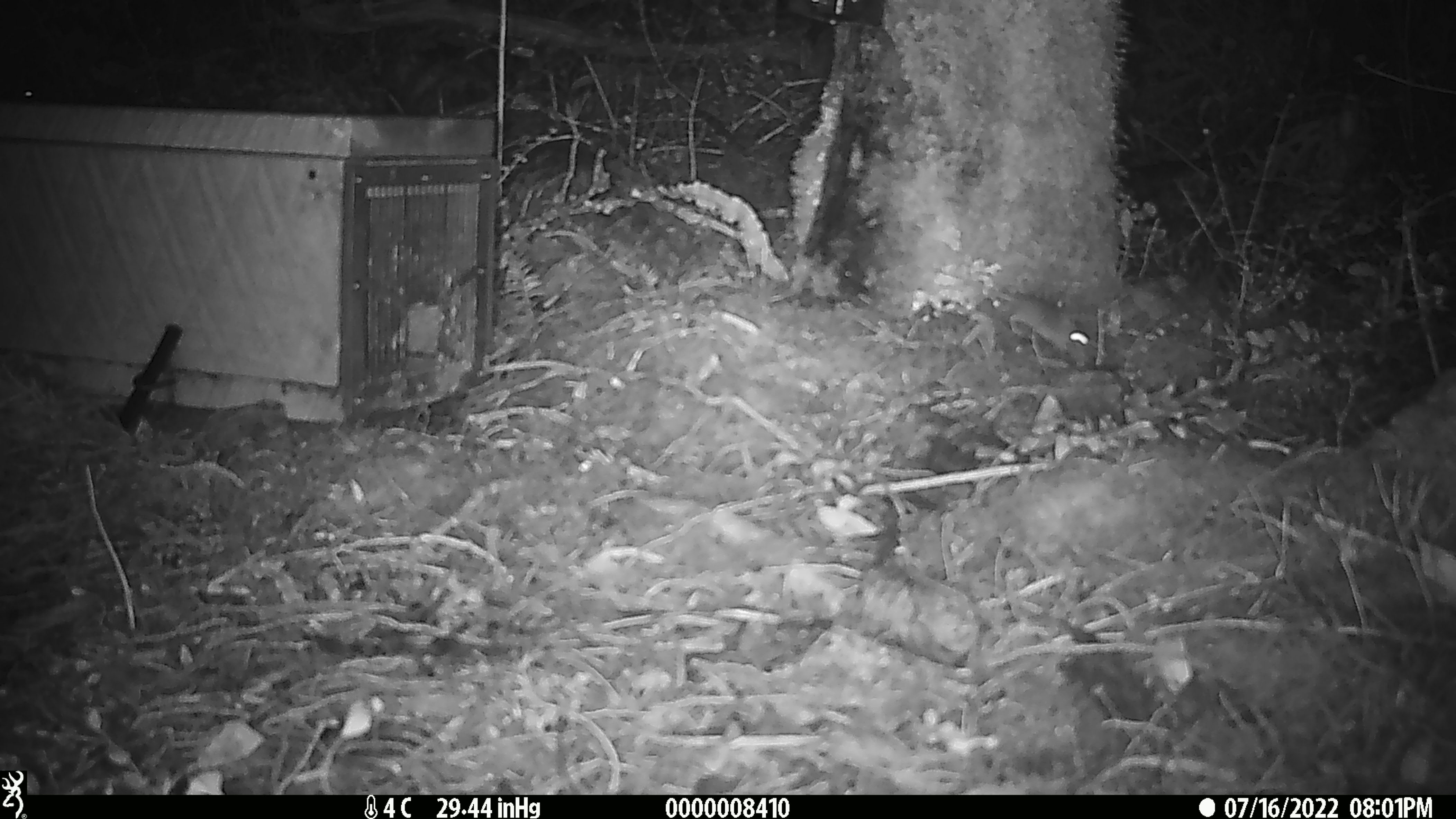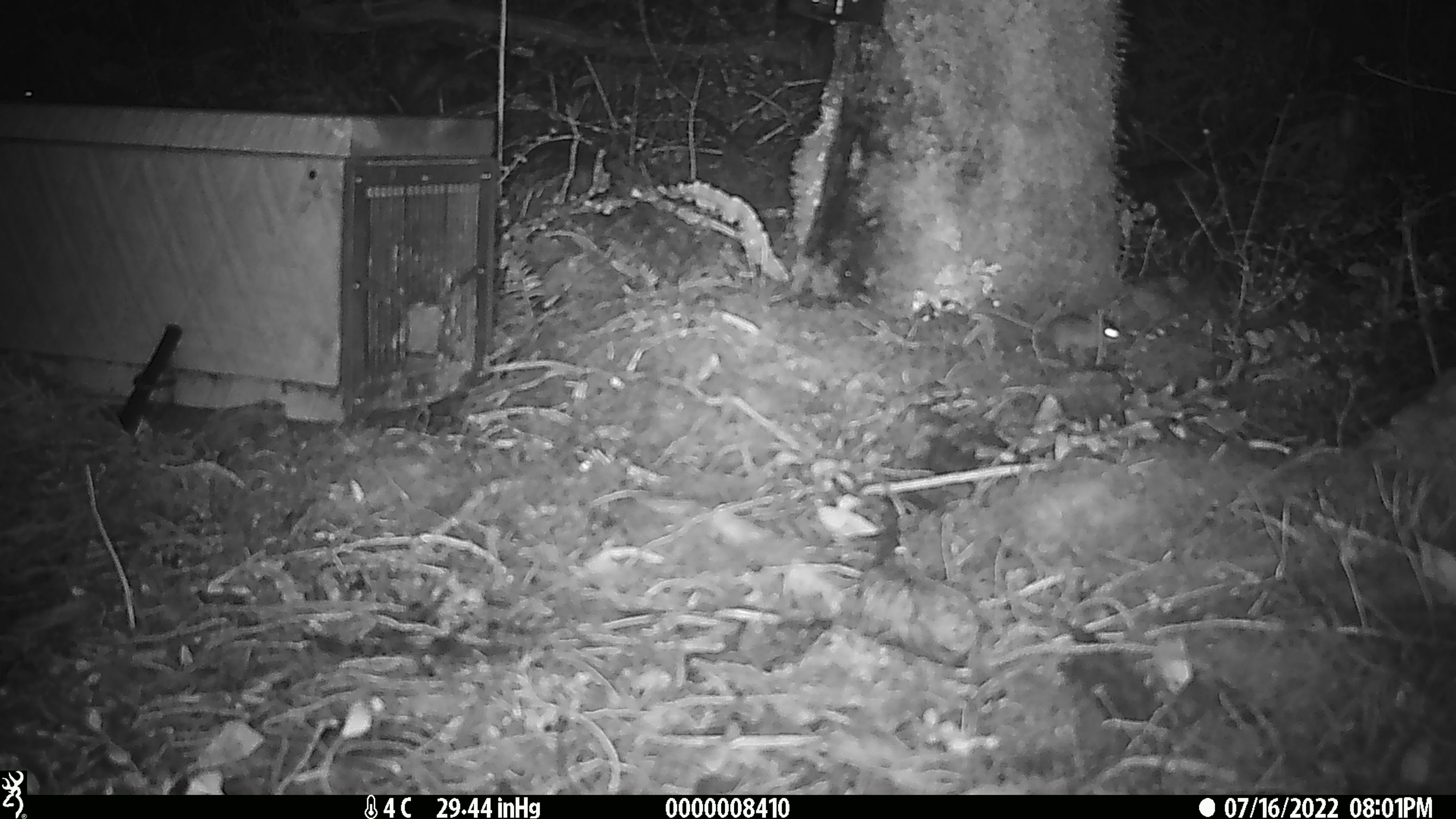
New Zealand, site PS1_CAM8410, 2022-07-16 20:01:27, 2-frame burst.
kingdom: Animalia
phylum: Chordata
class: Mammalia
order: Rodentia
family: Muridae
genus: Mus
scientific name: Mus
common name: mouse